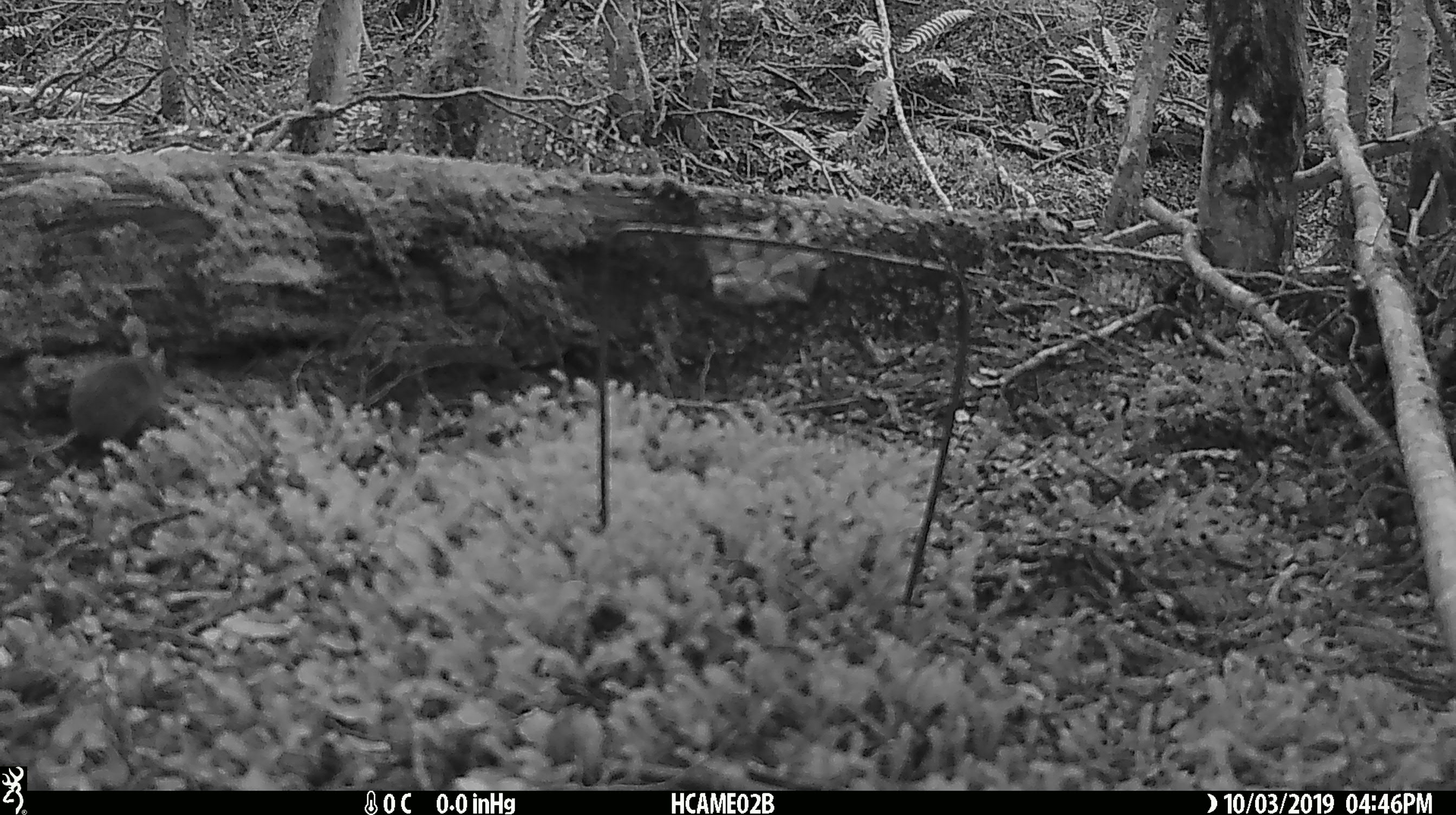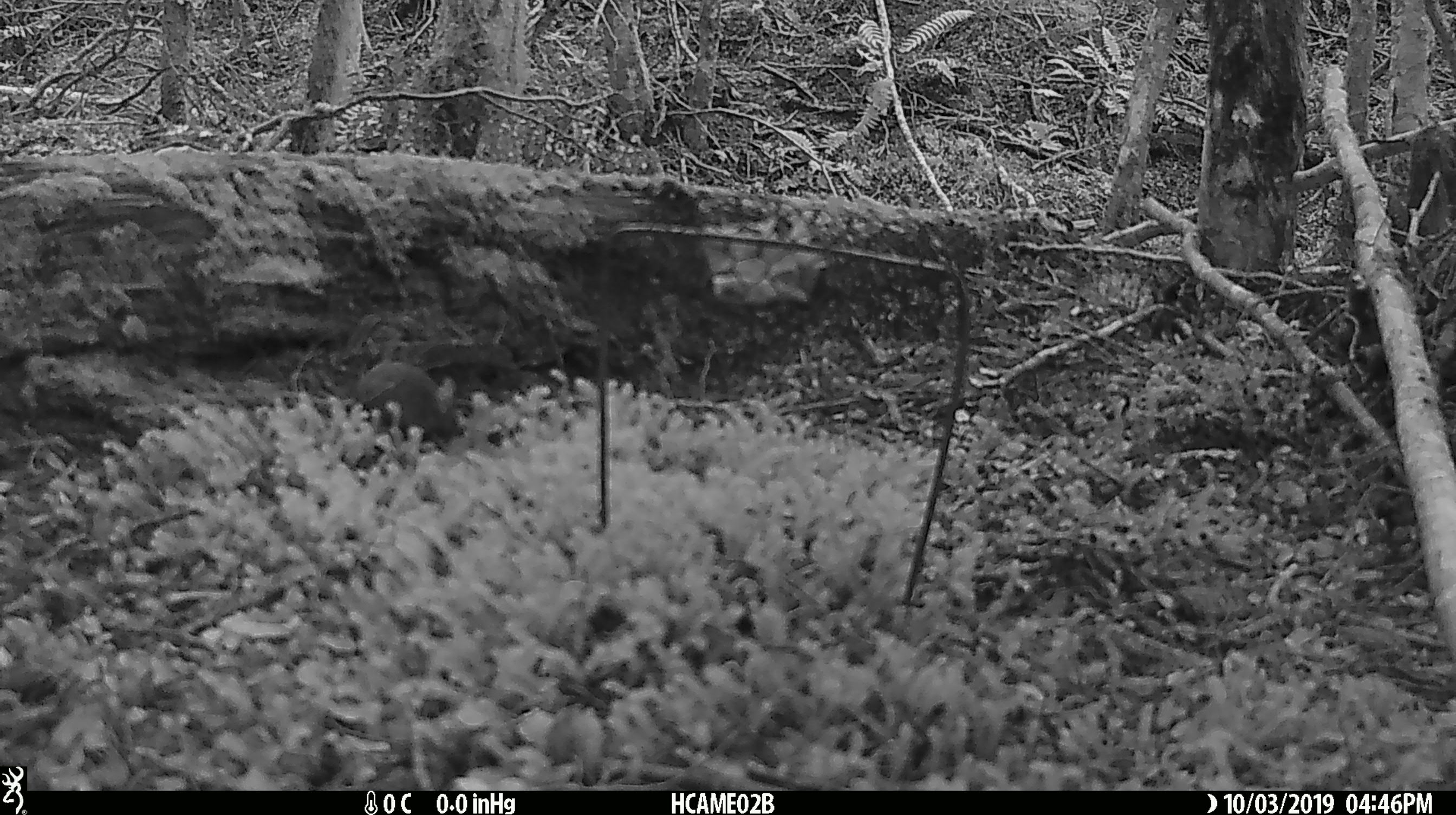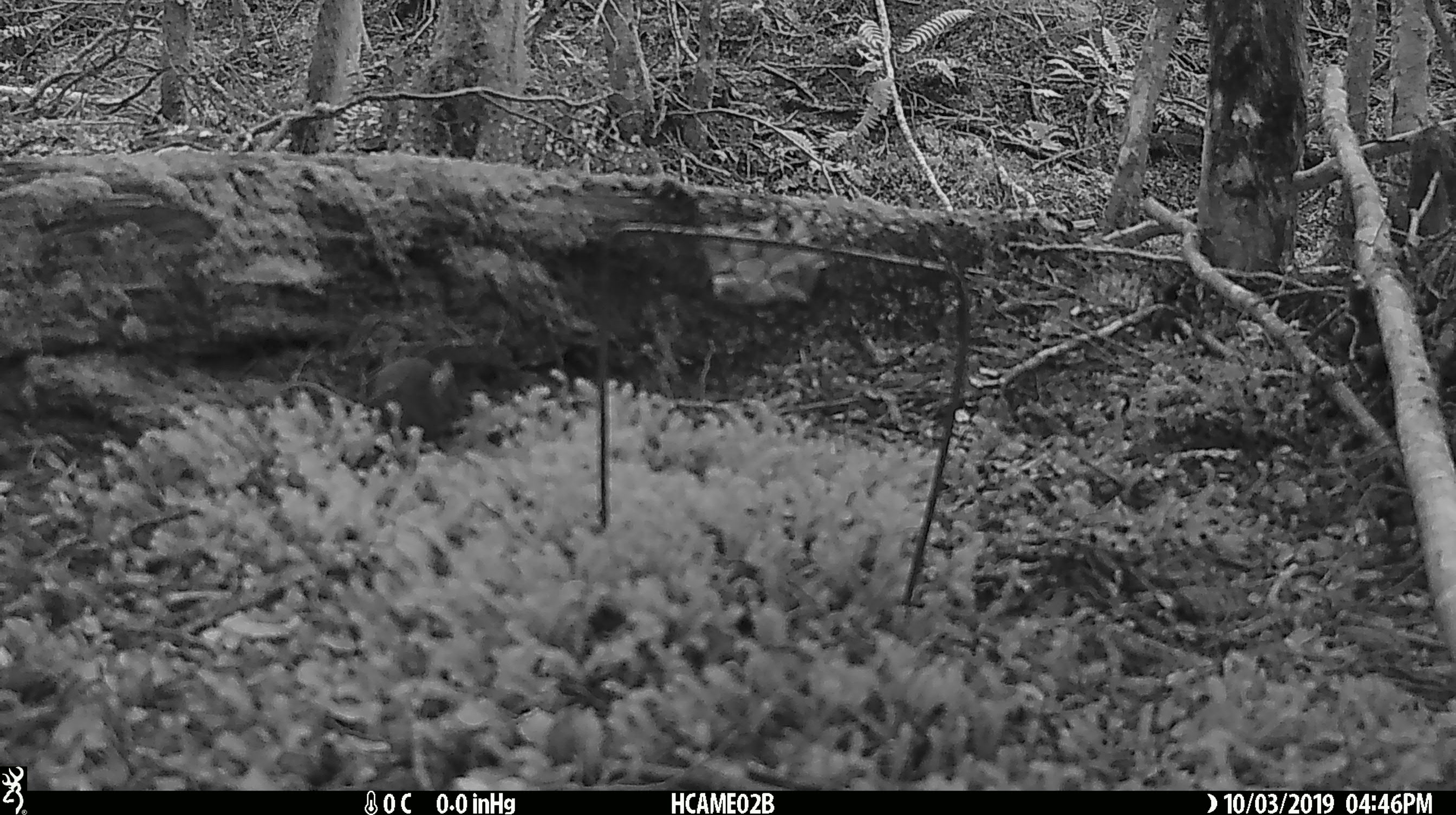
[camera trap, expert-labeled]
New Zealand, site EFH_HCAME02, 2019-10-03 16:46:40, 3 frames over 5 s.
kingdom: Animalia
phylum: Chordata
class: Mammalia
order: Rodentia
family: Muridae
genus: Mus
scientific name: Mus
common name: mouse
Mouse (Mus).